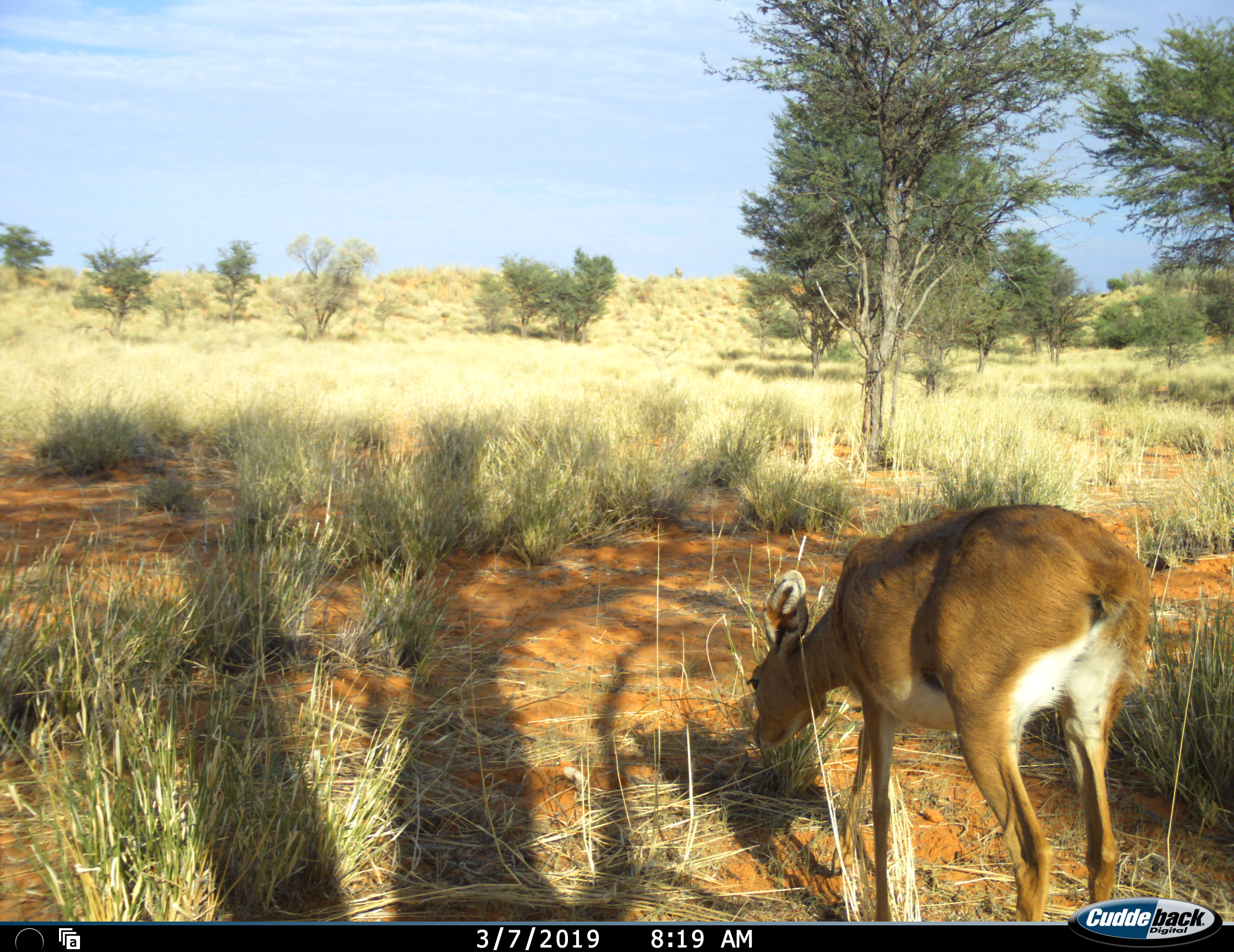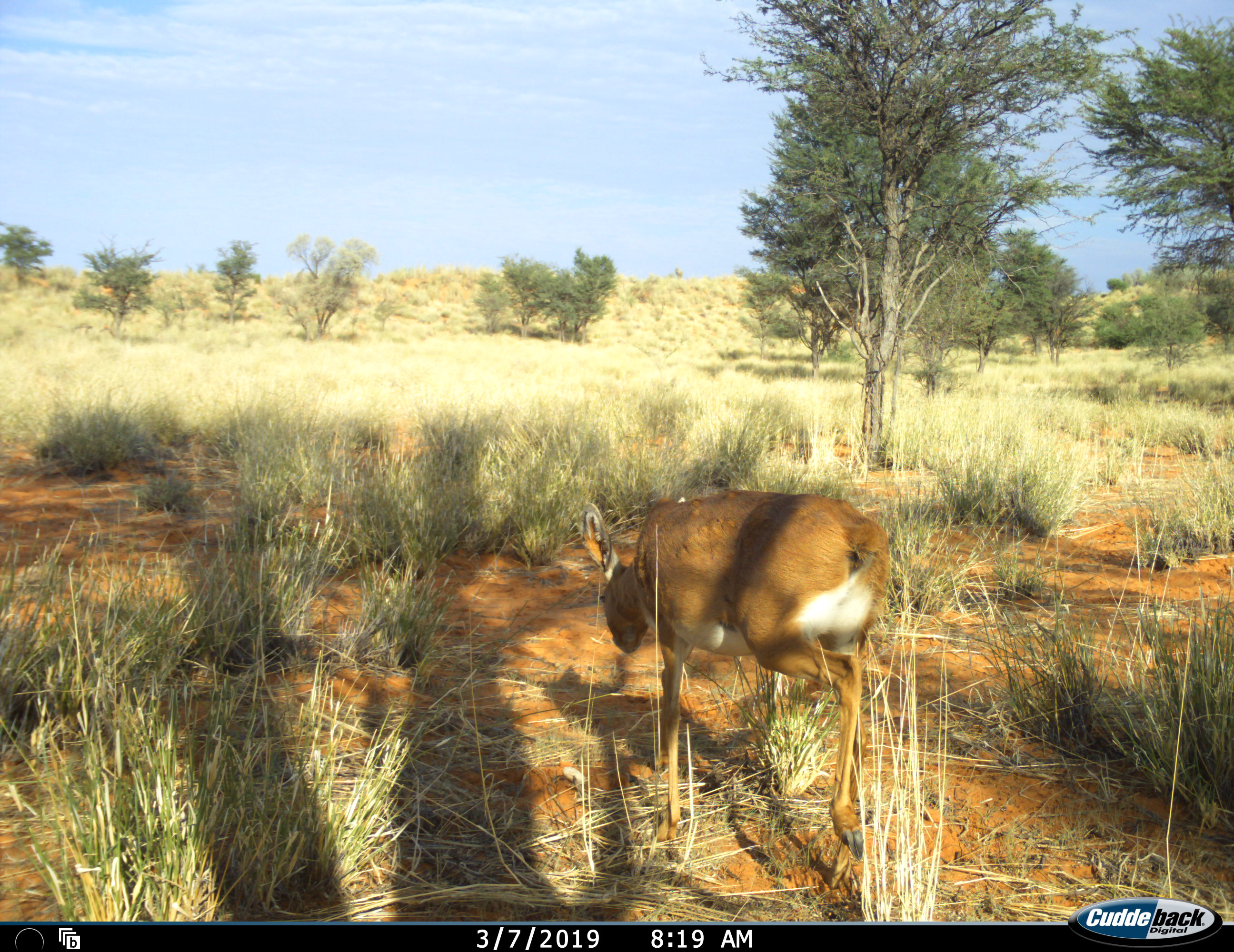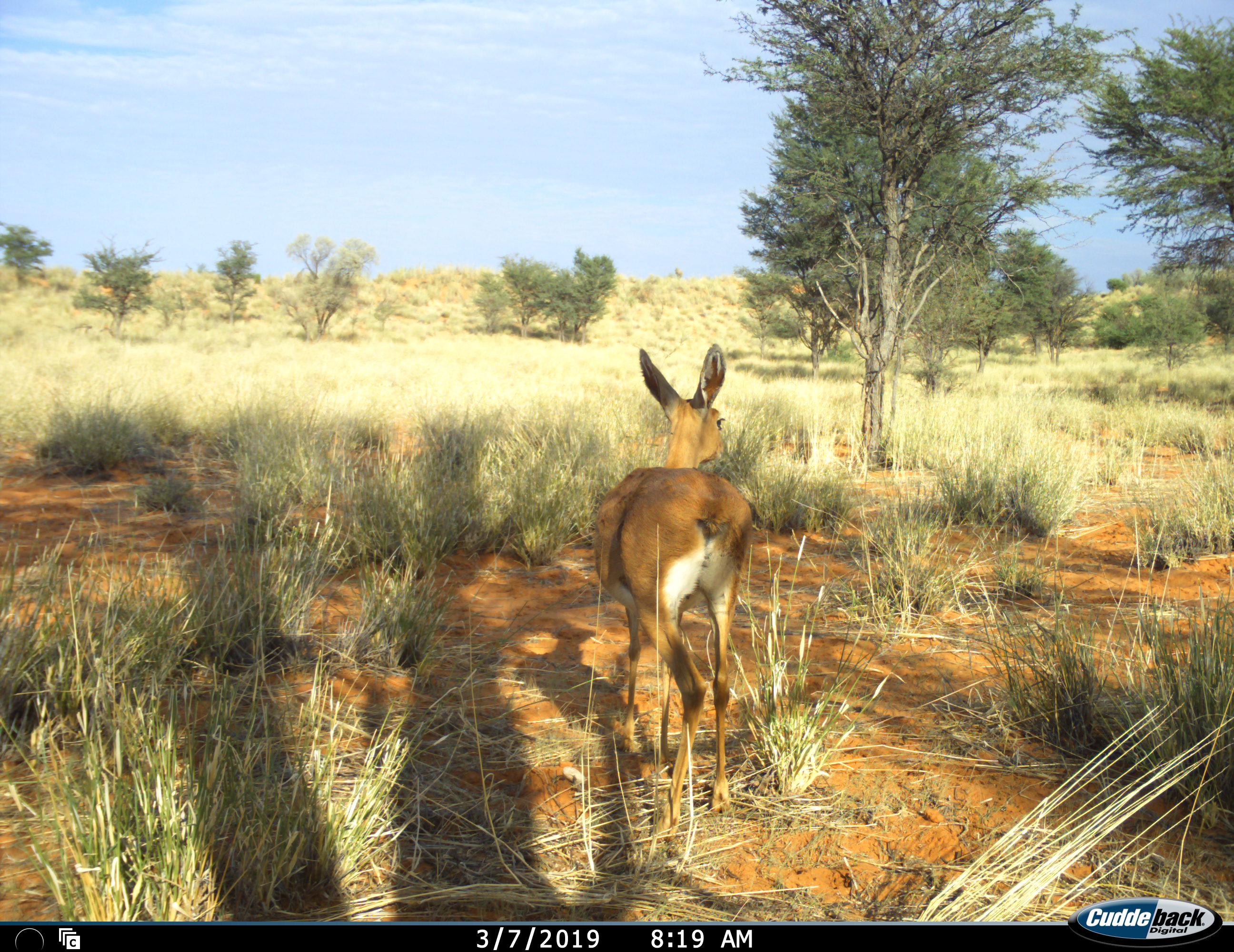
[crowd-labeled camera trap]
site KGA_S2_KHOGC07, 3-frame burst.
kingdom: Animalia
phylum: Chordata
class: Mammalia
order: Artiodactyla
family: Bovidae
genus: Raphicerus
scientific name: Raphicerus campestris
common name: steenbok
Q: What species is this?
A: Steenbok (Raphicerus campestris).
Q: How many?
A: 1.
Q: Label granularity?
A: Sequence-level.